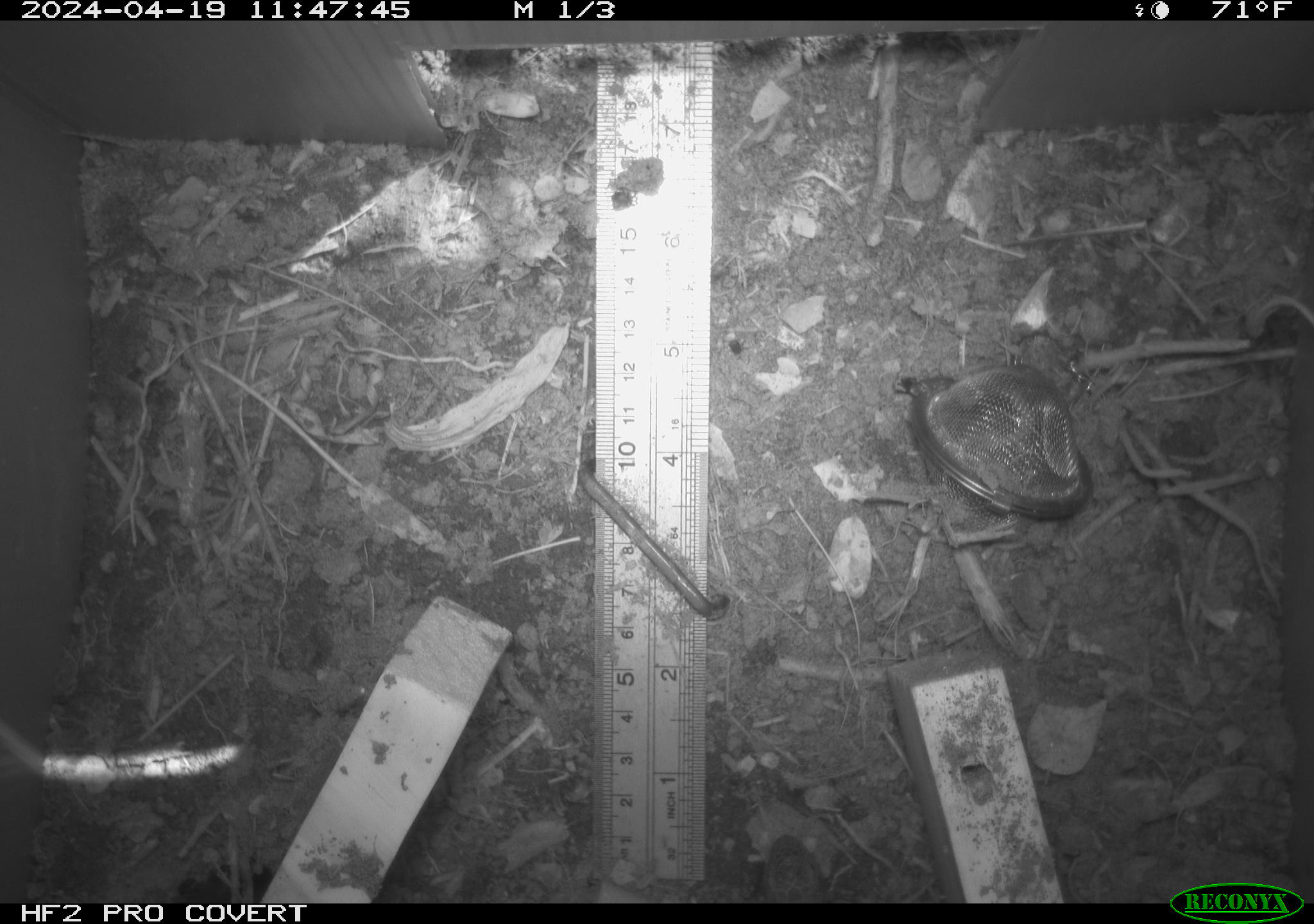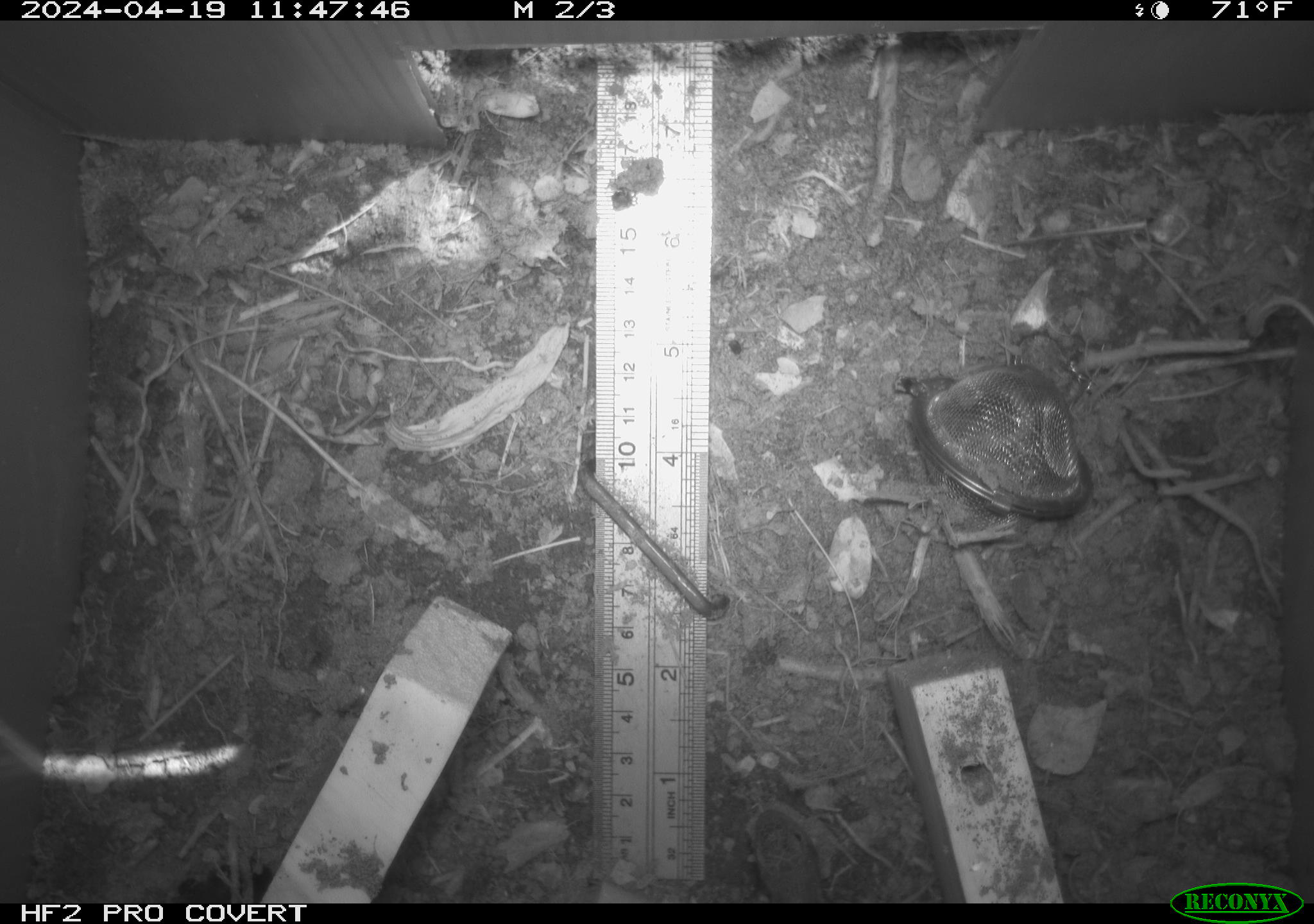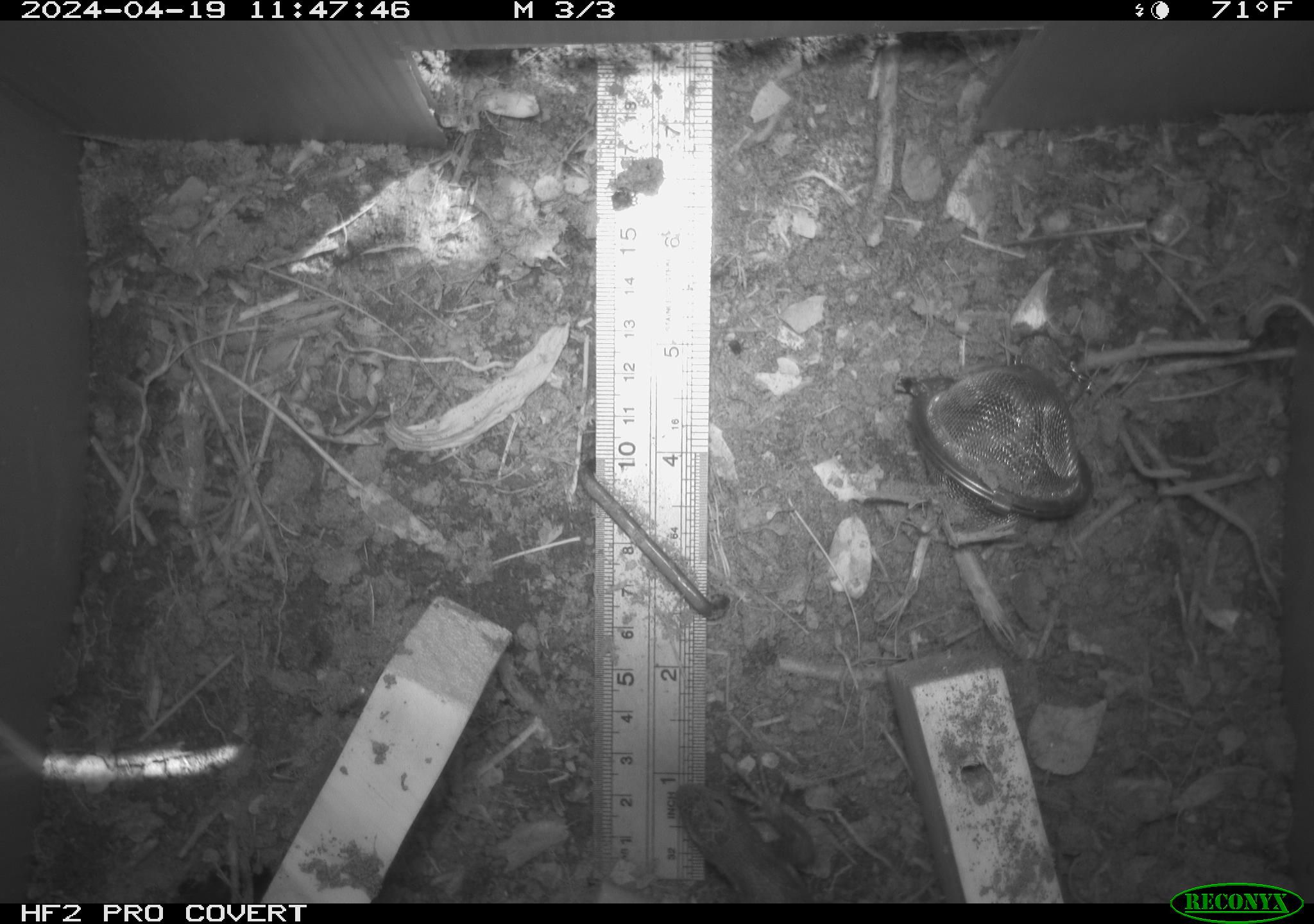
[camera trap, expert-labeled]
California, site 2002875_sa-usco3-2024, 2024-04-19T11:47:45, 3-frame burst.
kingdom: Animalia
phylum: Chordata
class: Reptilia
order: Squamata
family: Phrynosomatidae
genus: Sceloporus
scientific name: Sceloporus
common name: spiny lizards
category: sceloporus species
Sceloporus species (spiny lizards) (Sceloporus).